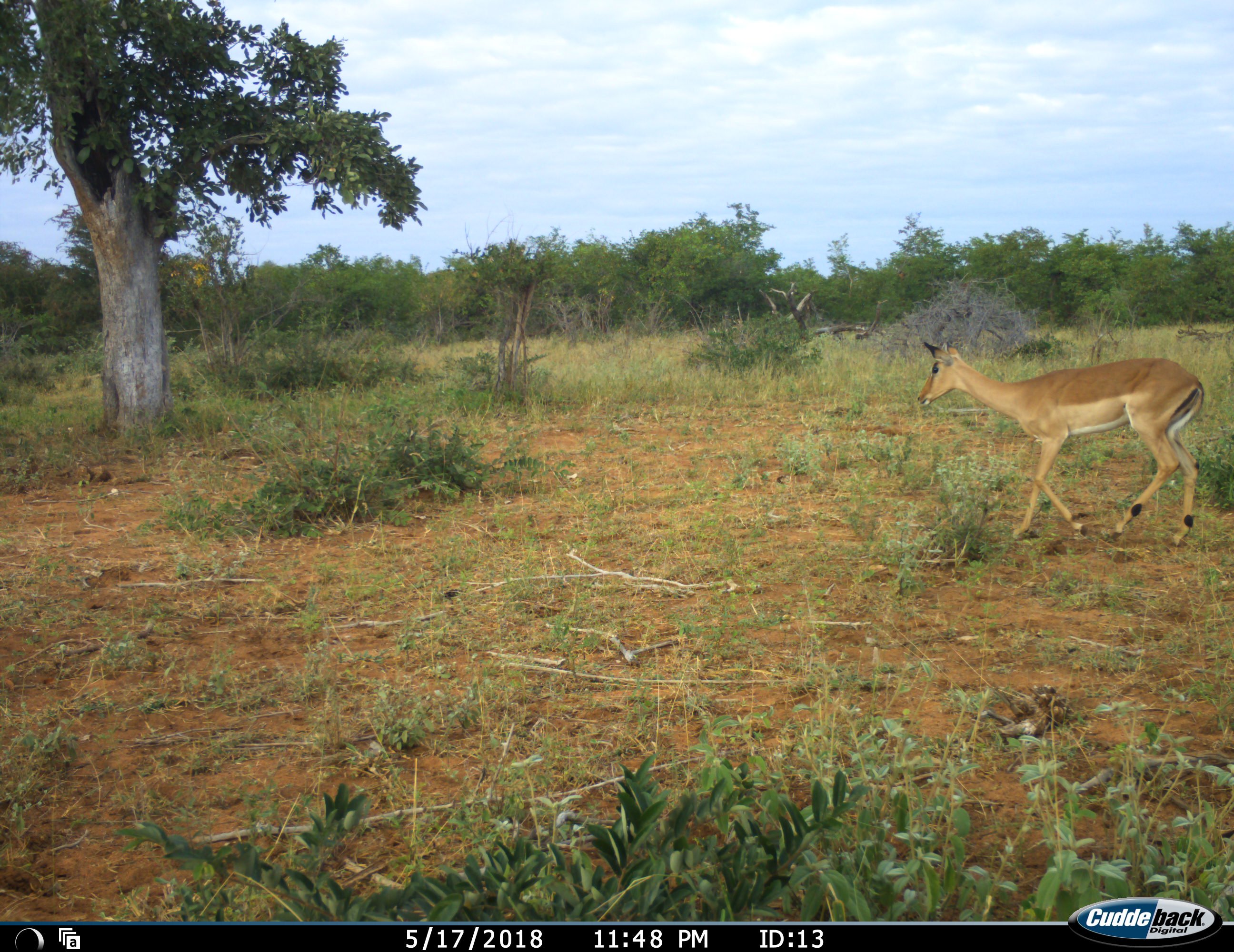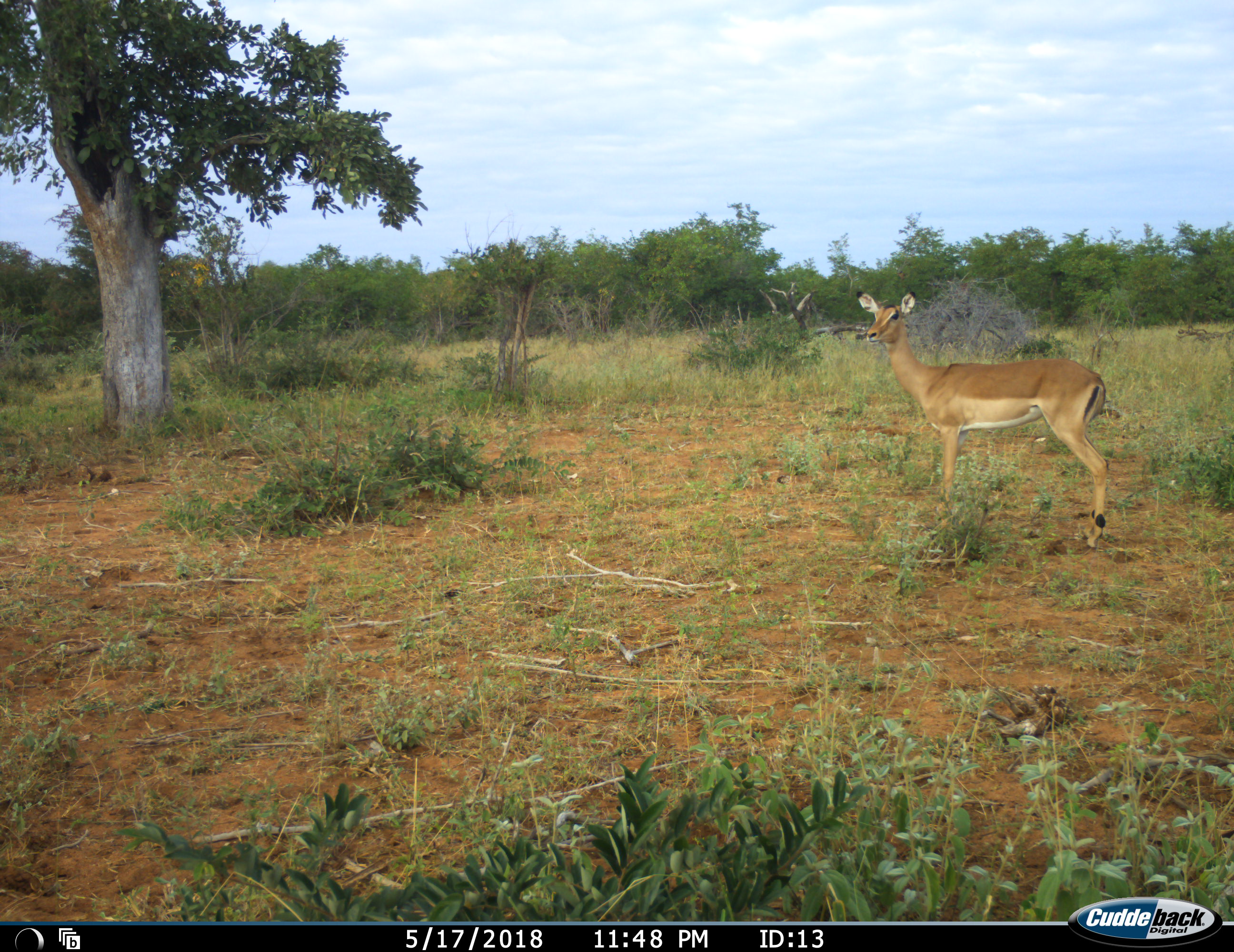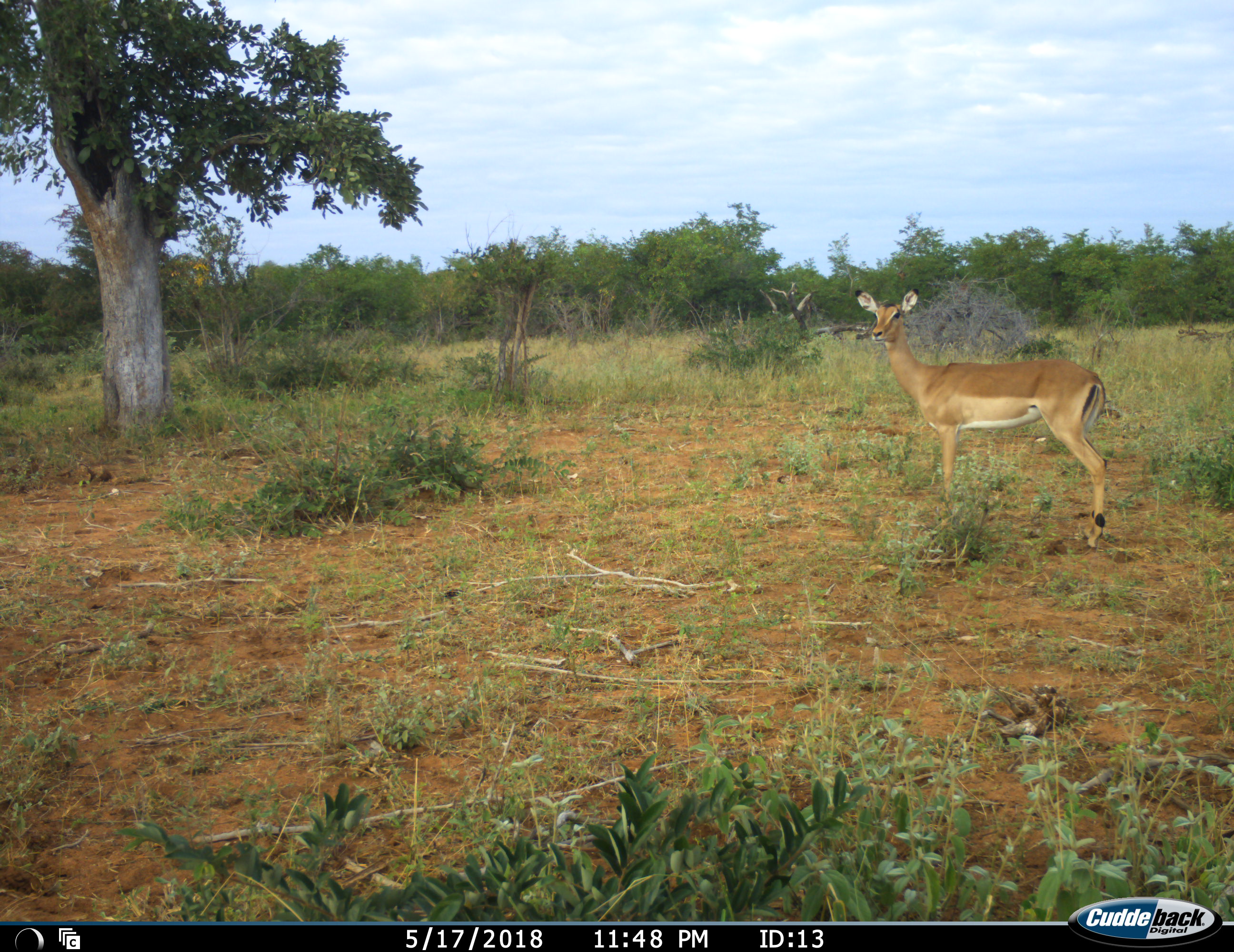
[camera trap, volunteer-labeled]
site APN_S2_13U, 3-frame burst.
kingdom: Animalia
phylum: Chordata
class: Mammalia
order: Artiodactyla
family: Bovidae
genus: Aepyceros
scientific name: Aepyceros melampus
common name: impala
Impala (Aepyceros melampus), count 1. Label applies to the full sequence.